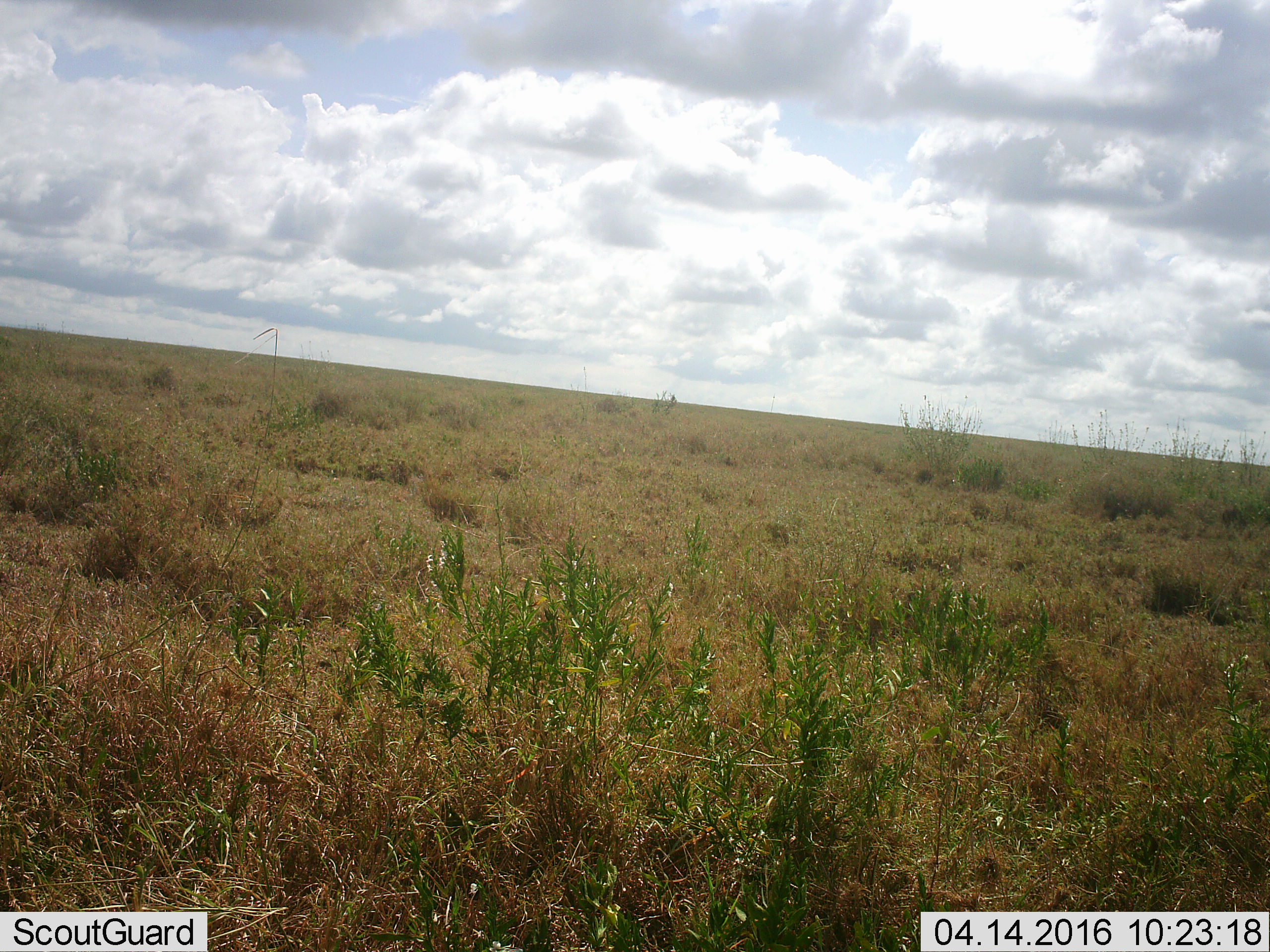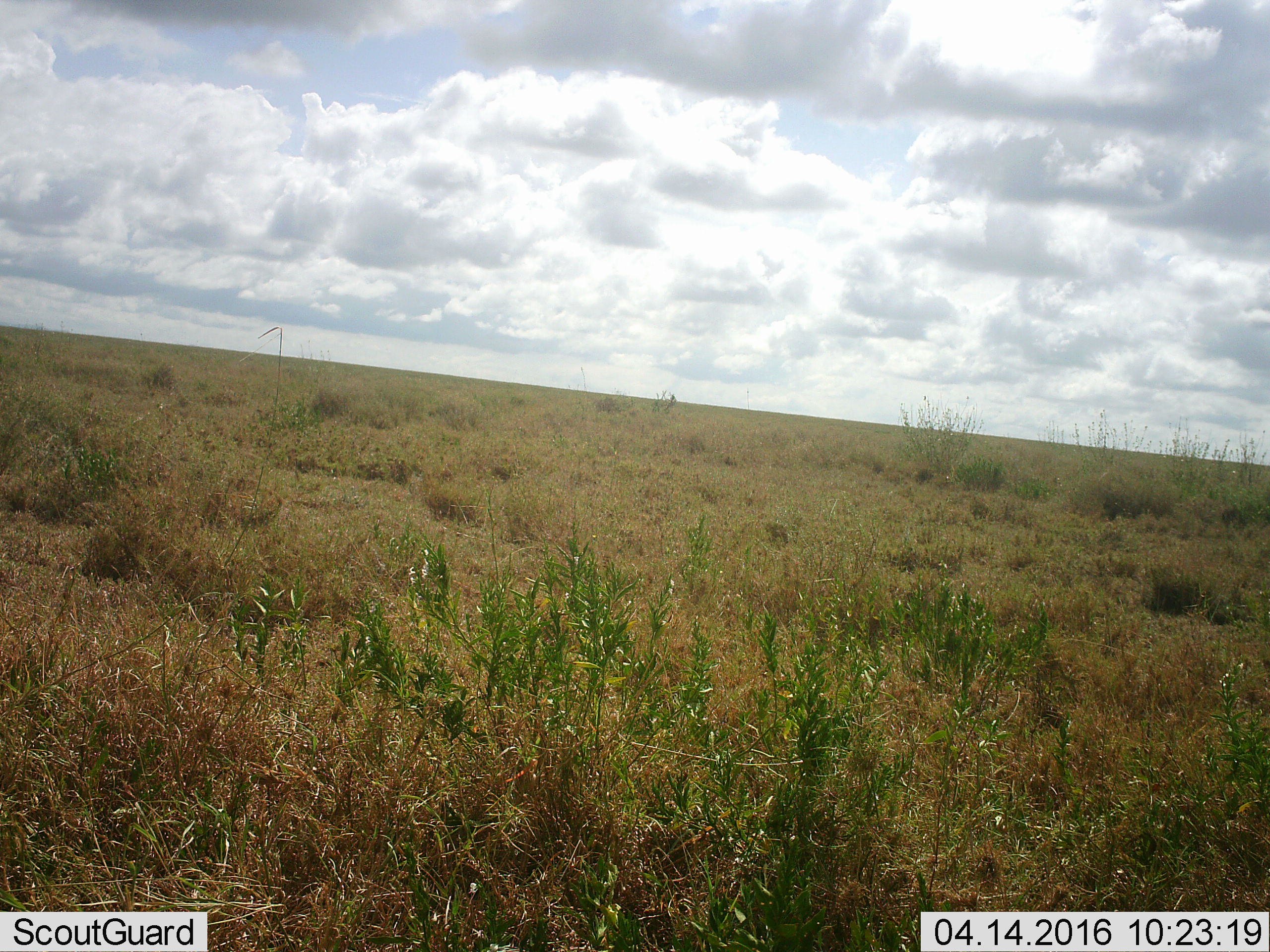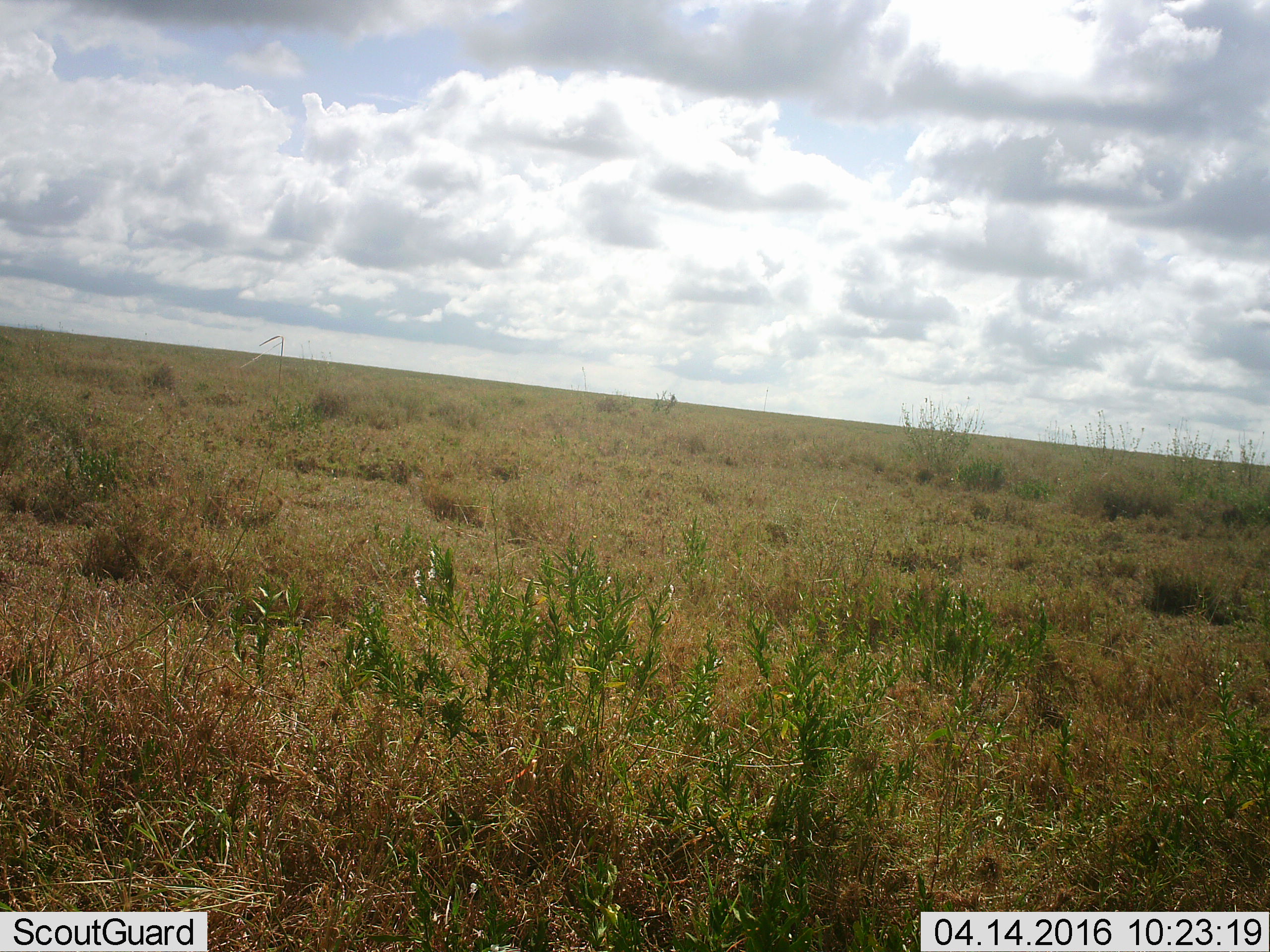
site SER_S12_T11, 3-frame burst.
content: unidentified animal